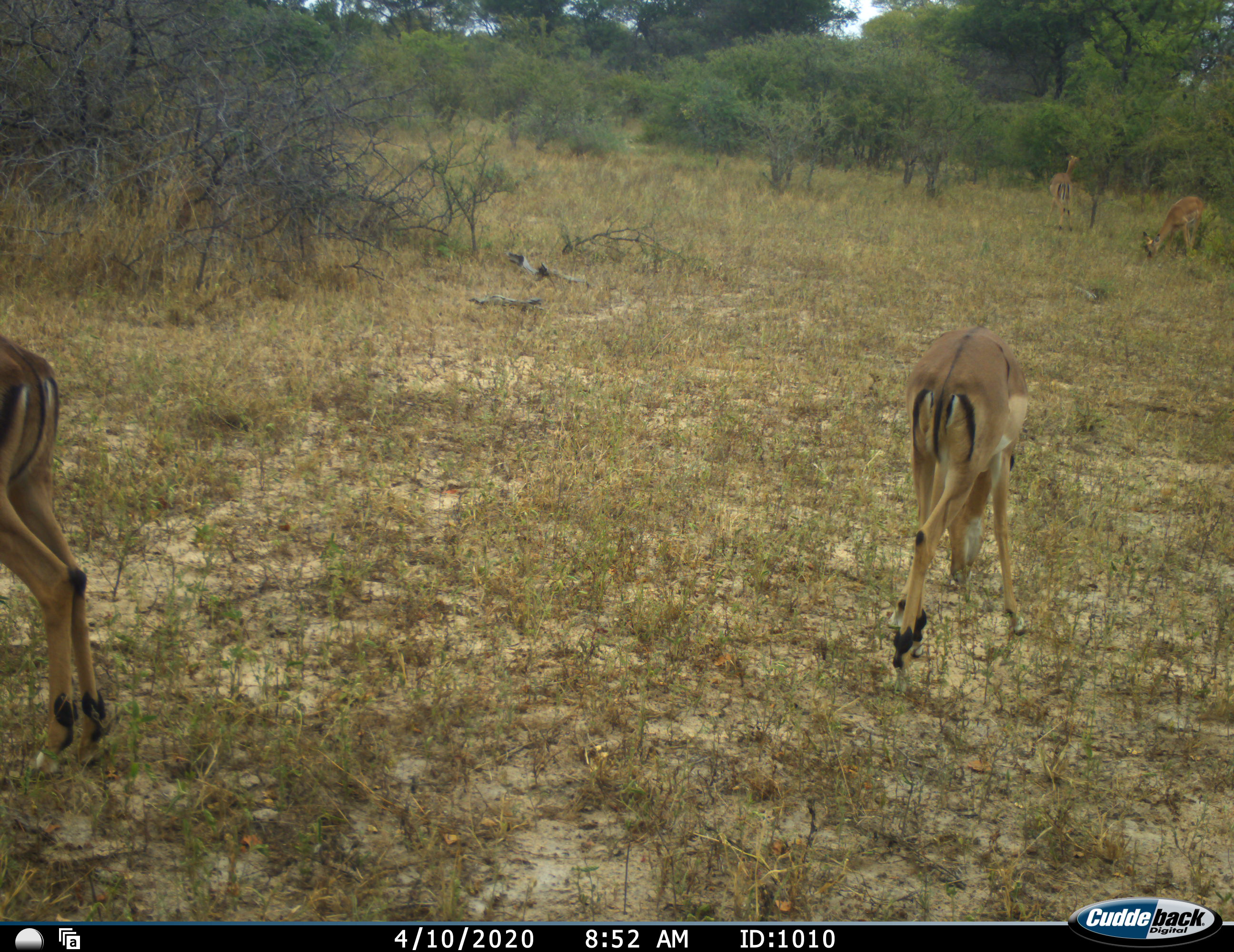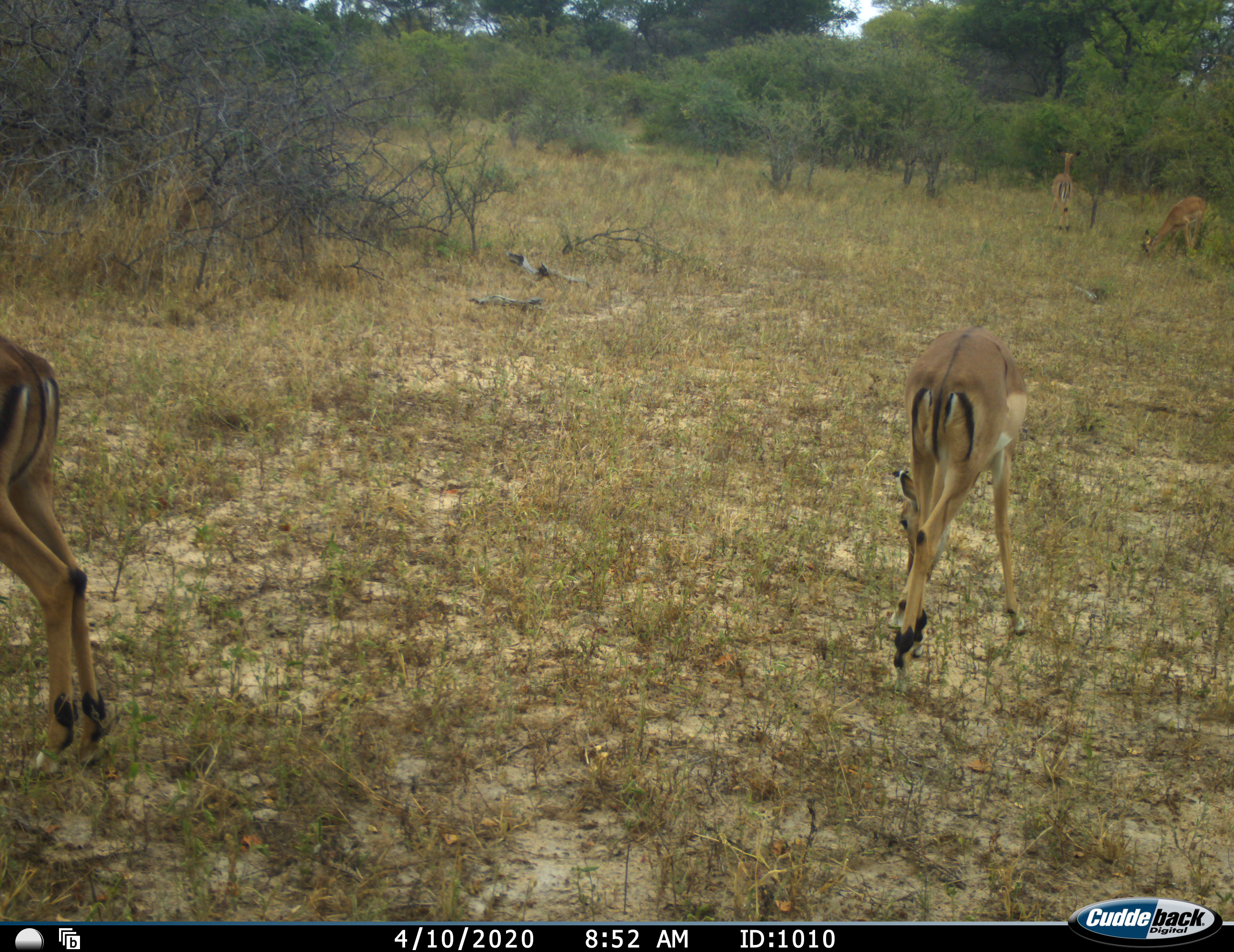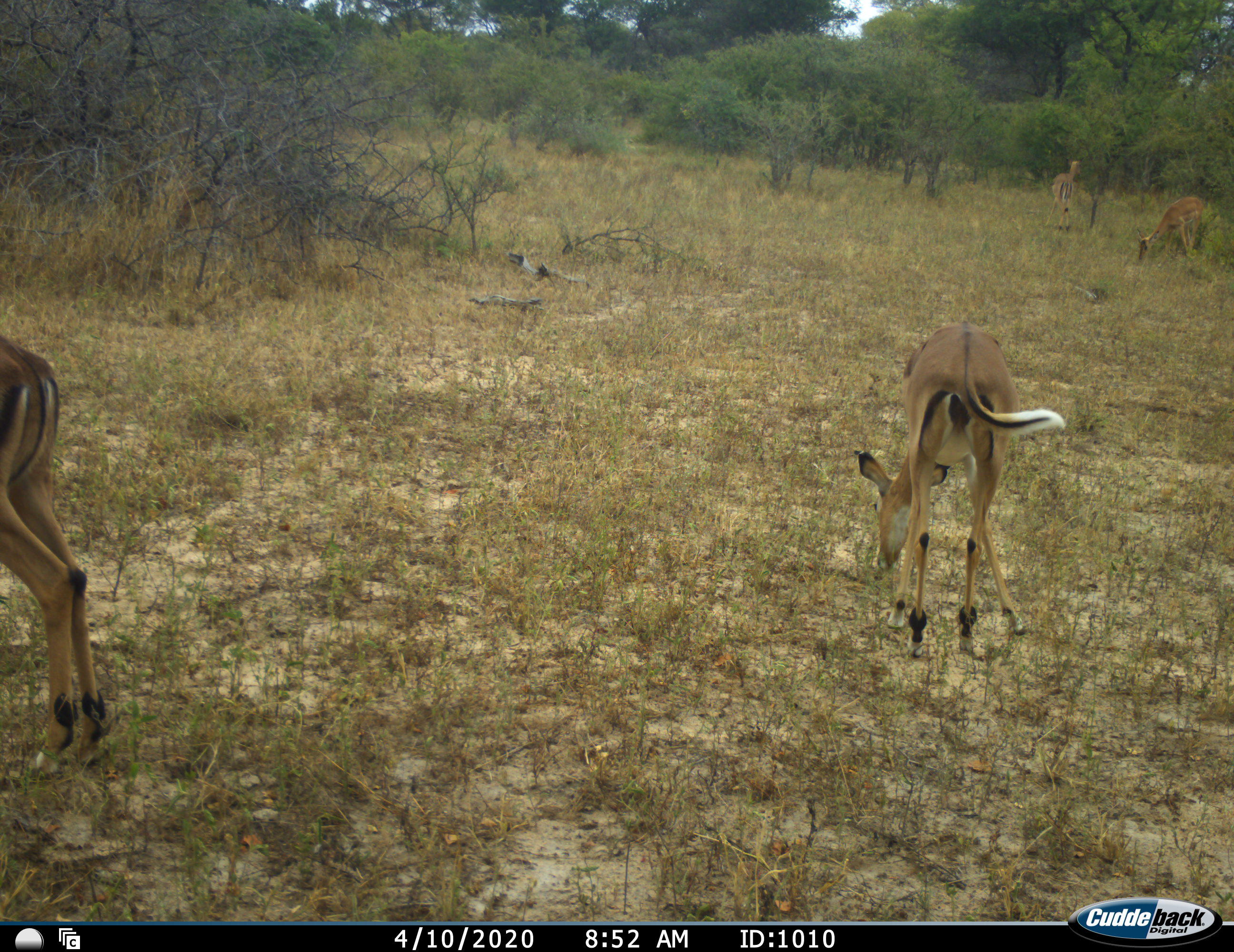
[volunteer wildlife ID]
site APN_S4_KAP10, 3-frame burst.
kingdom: Animalia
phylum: Chordata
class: Mammalia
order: Artiodactyla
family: Bovidae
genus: Aepyceros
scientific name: Aepyceros melampus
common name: impala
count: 4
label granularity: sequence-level